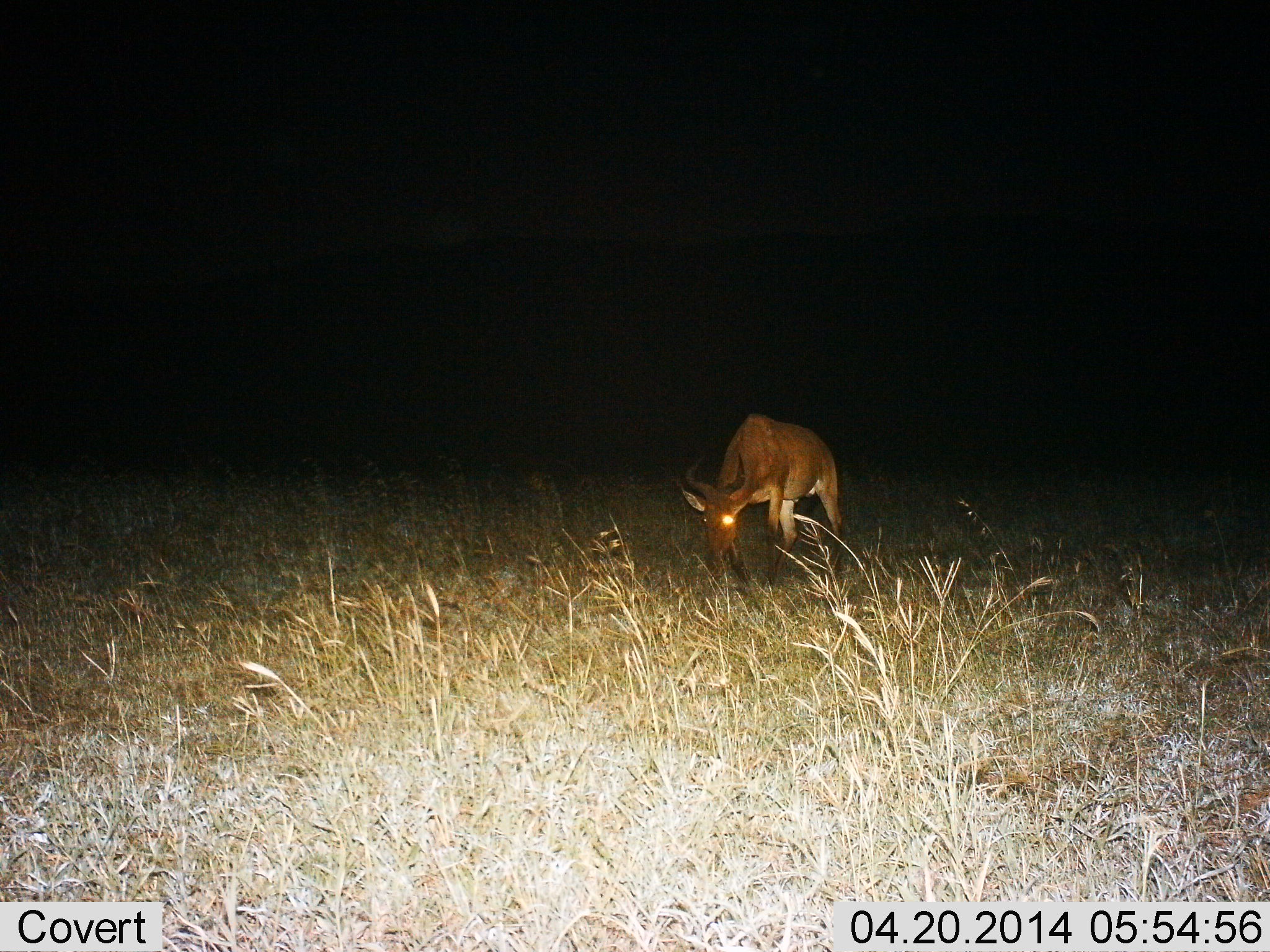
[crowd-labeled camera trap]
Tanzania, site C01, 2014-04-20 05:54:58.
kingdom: Animalia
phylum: Chordata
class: Mammalia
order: Artiodactyla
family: Bovidae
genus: Alcelaphus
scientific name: Alcelaphus buselaphus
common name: hartebeest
Hartebeest (Alcelaphus buselaphus), count 1. Behavior (volunteer vote fractions): standing 10%, resting 0%, moving 0%, interacting 0%. Young present (vote fraction): 0%. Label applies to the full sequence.